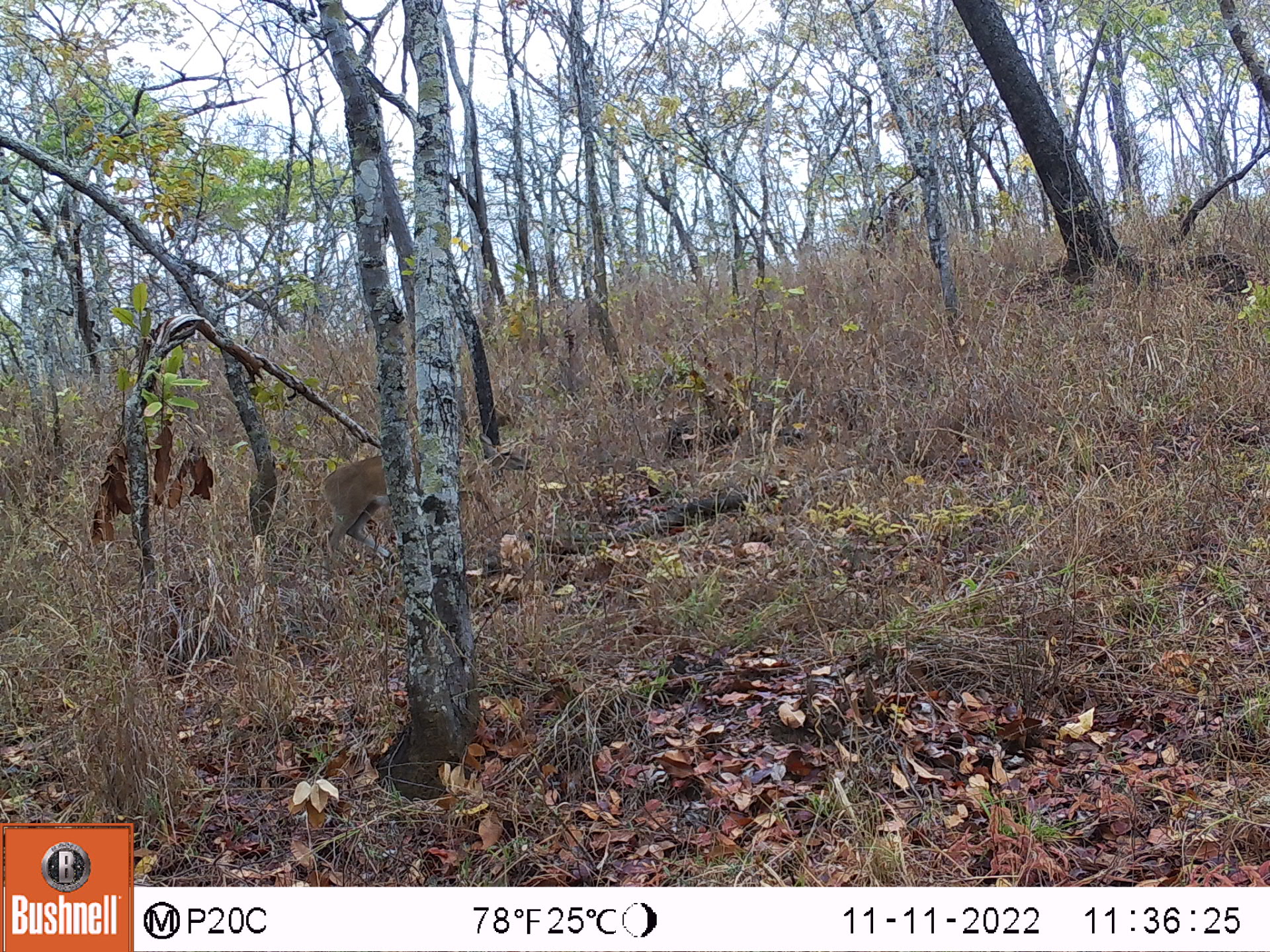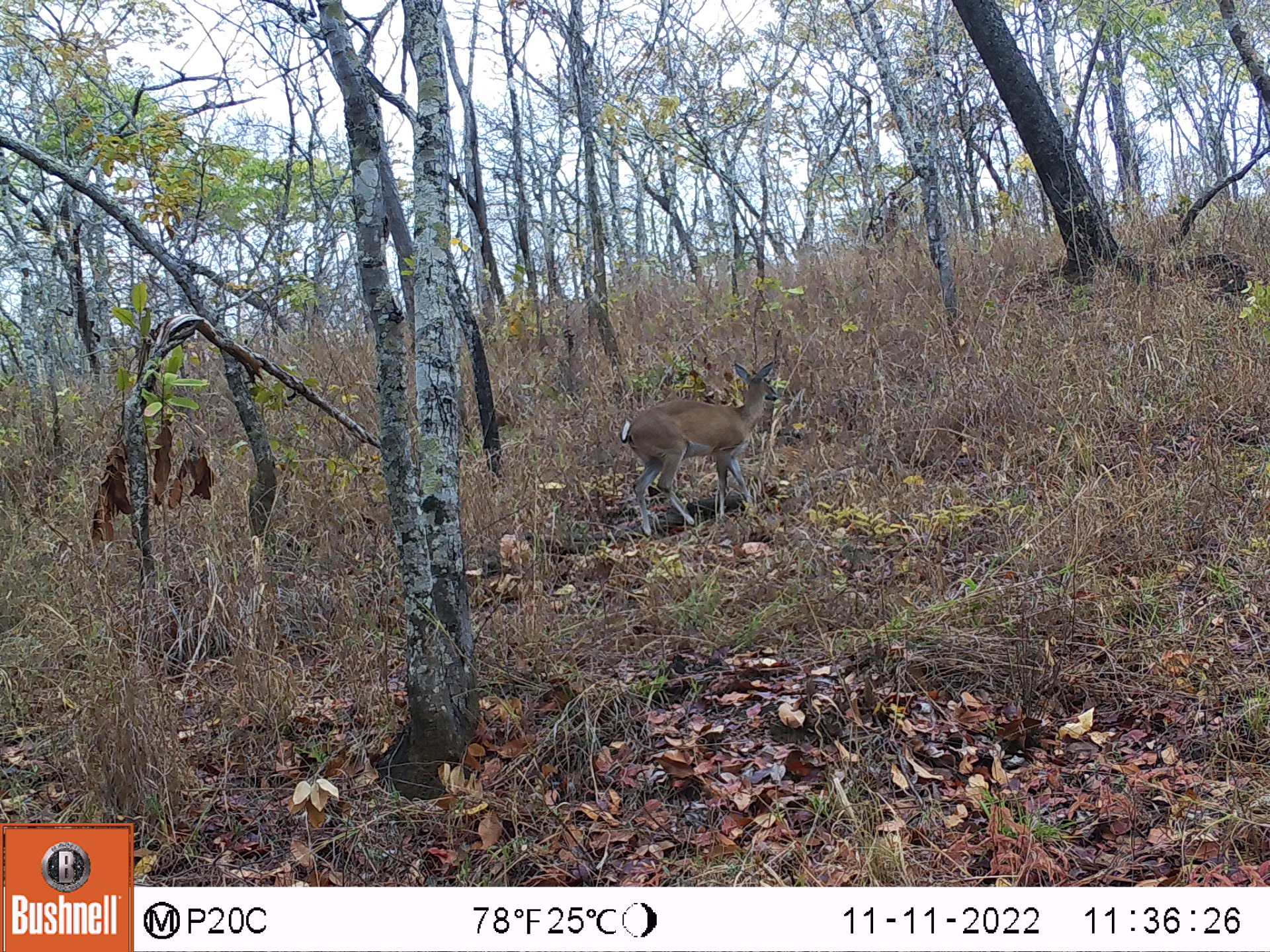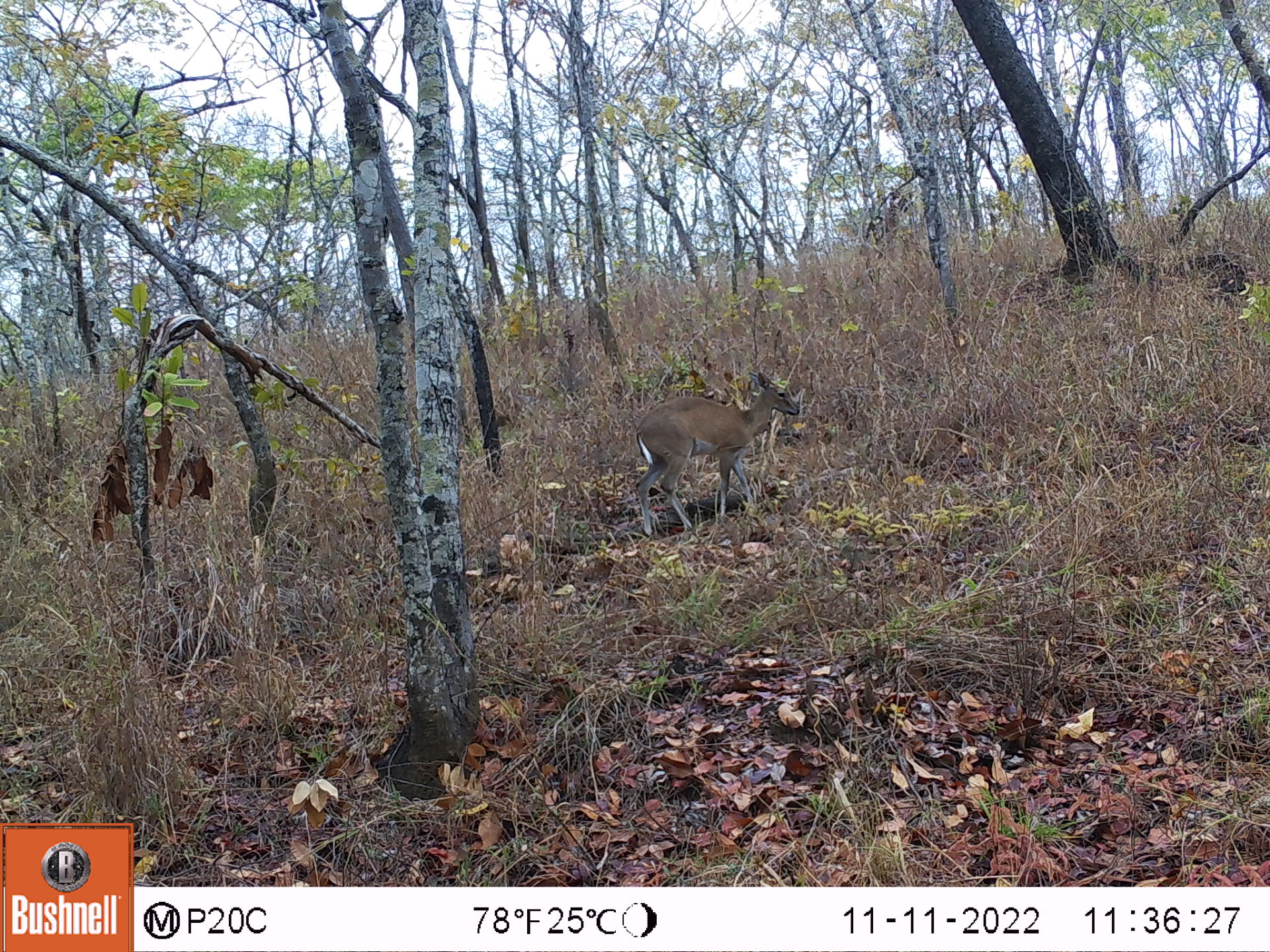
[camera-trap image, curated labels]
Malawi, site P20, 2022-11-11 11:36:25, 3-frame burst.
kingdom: Animalia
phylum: Chordata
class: Mammalia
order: Artiodactyla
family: Bovidae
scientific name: Antilopinae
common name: small antelope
Small antelope (Antilopinae), count 1.